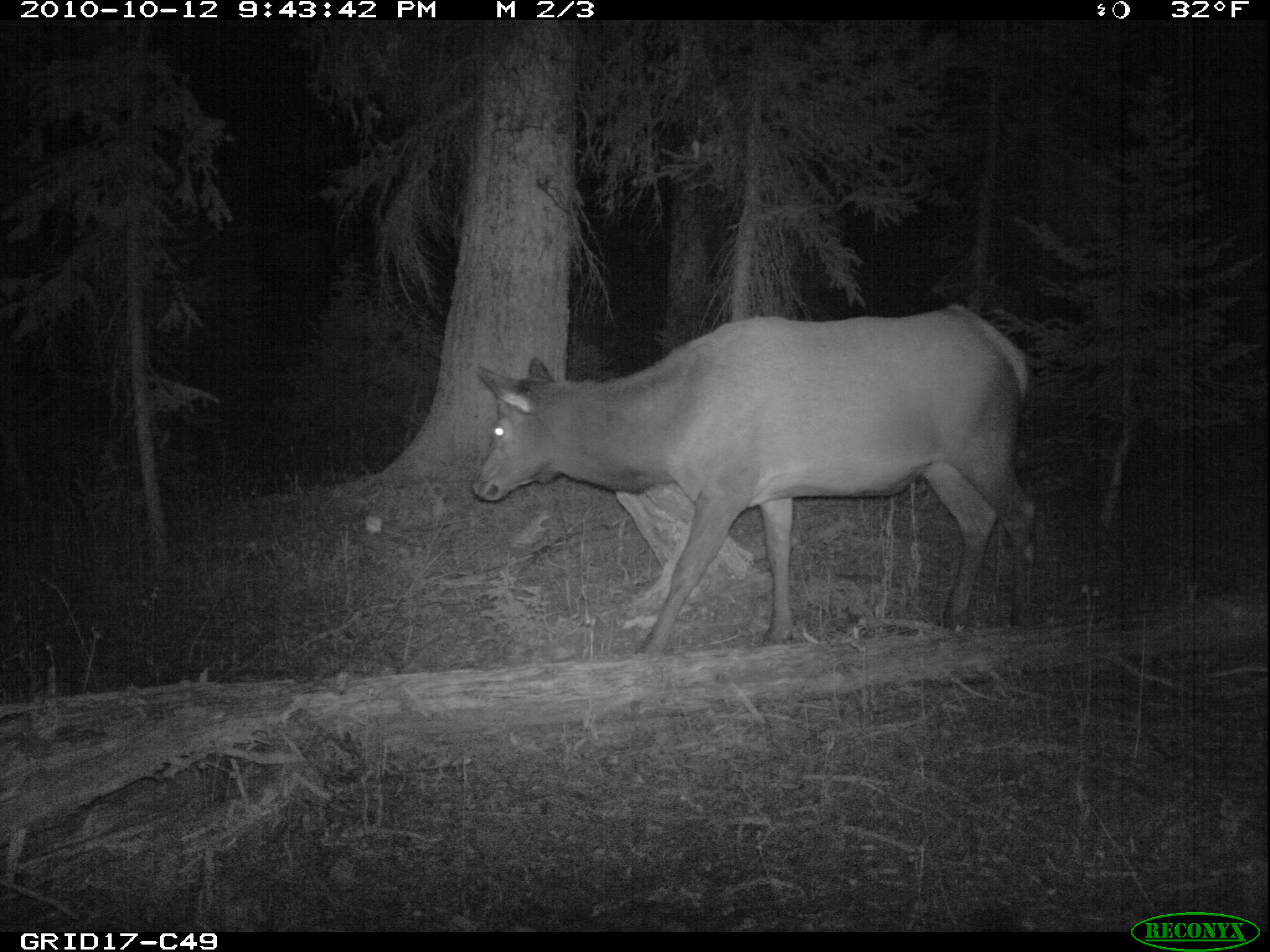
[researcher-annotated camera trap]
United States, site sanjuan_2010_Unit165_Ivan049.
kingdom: Animalia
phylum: Chordata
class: Mammalia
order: Artiodactyla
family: Cervidae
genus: Cervus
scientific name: Cervus elaphus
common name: red deer